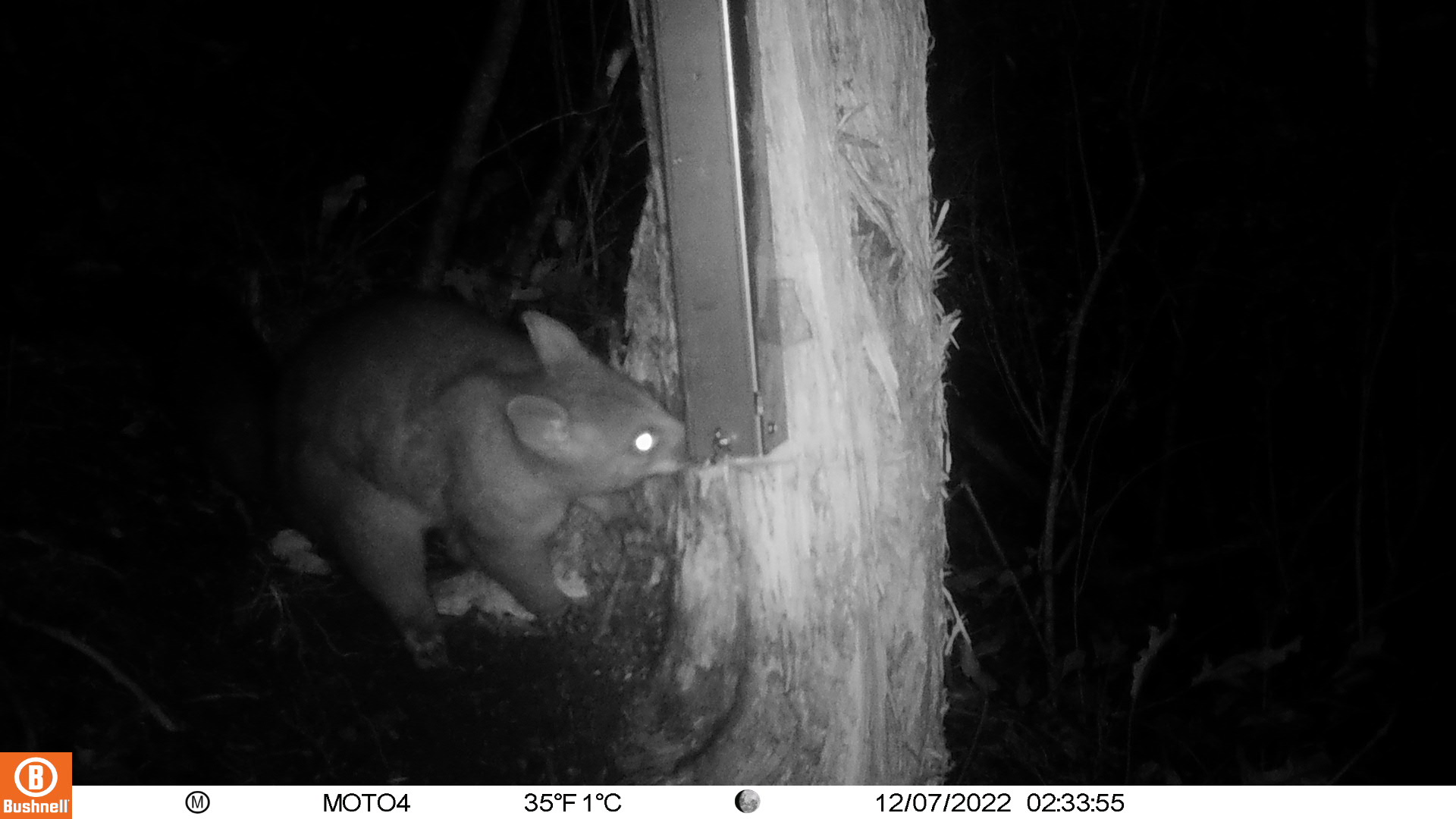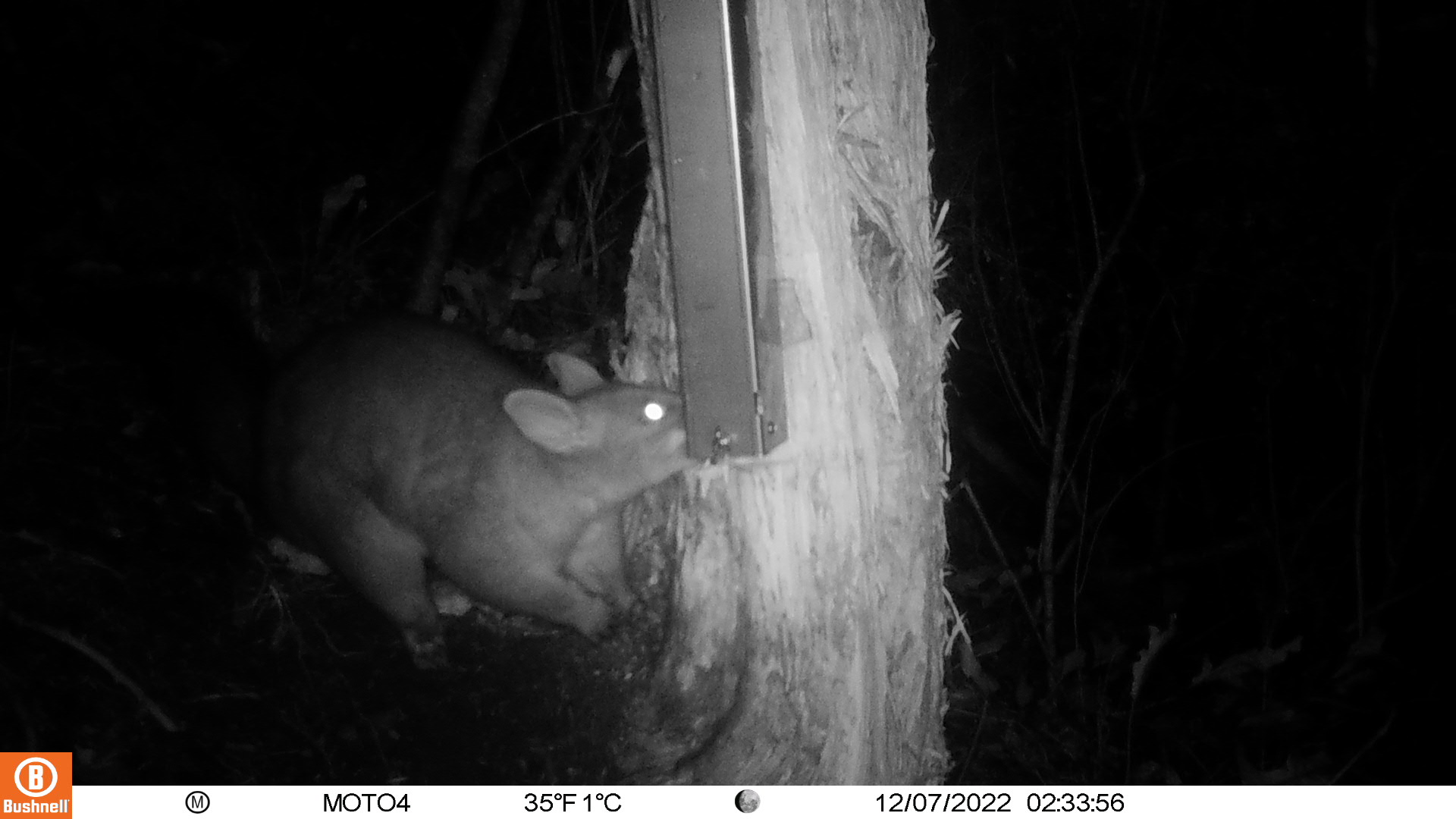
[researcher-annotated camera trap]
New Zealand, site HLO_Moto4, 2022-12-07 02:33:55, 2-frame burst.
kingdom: Animalia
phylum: Chordata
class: Mammalia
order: Diprotodontia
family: Phalangeridae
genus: Trichosurus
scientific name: Trichosurus vulpecula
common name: common brushtail possum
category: possum